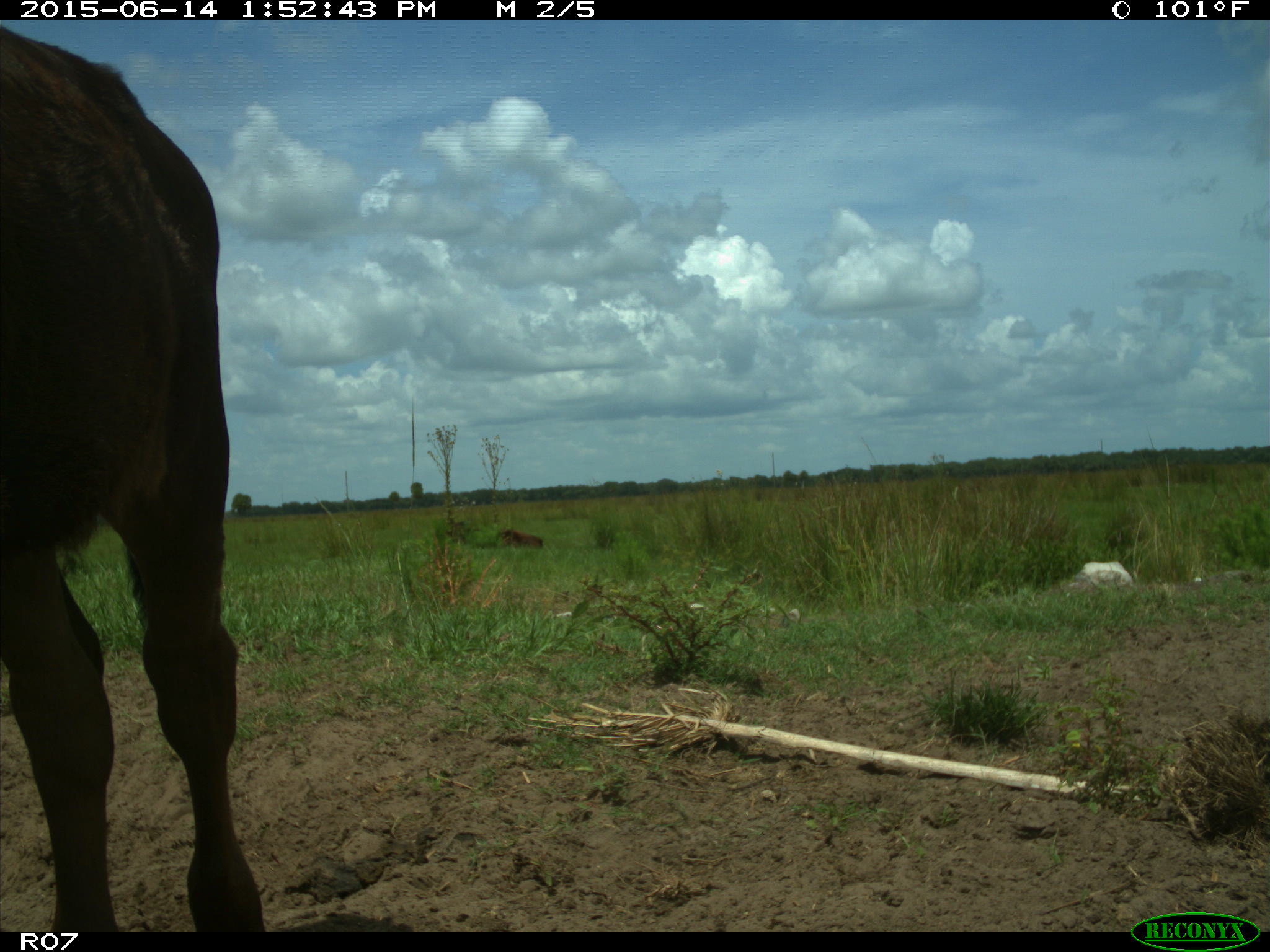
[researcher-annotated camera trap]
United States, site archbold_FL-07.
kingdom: Animalia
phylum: Chordata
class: Mammalia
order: Artiodactyla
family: Bovidae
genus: Bos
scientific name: Bos taurus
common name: domestic cow